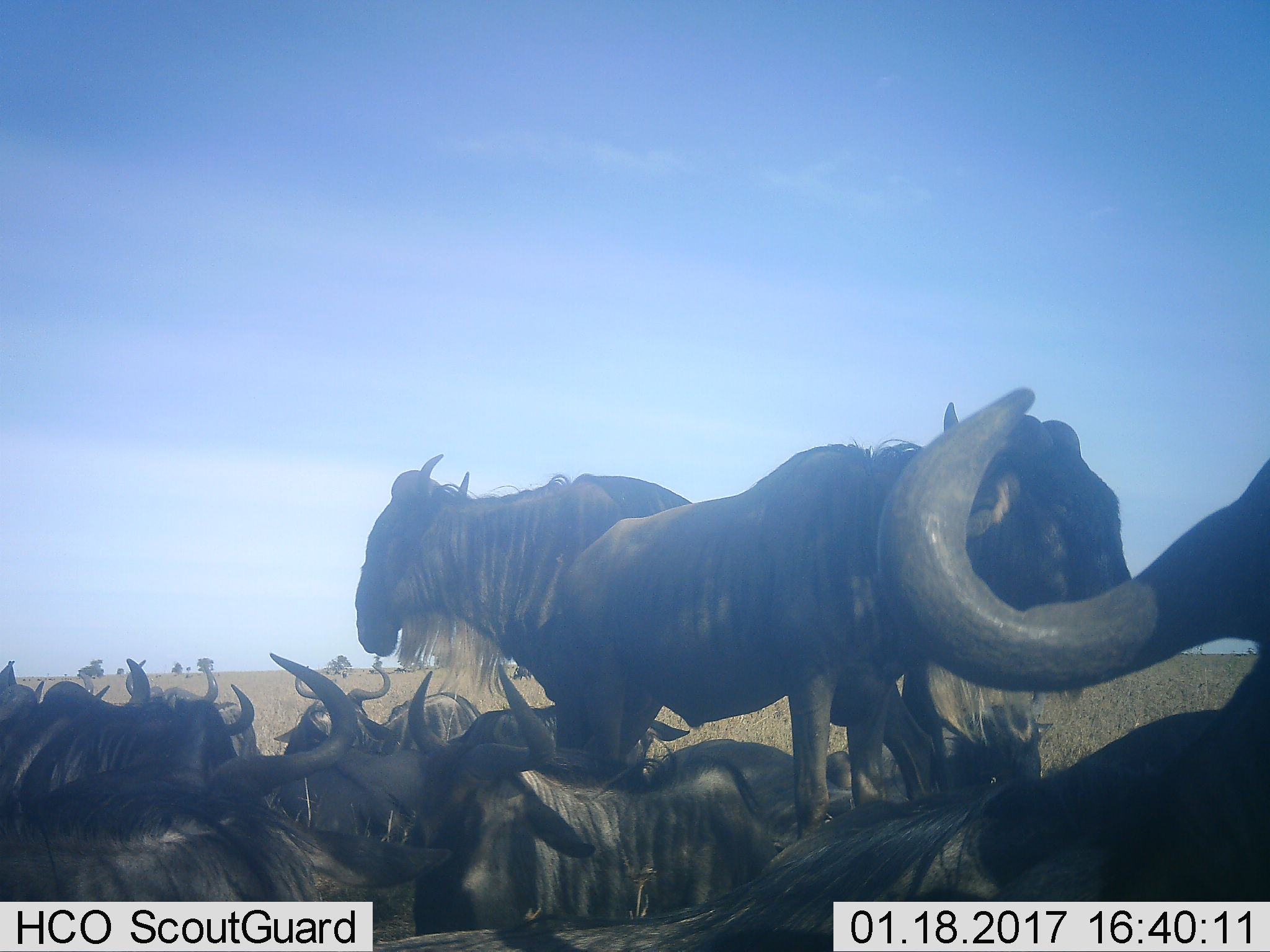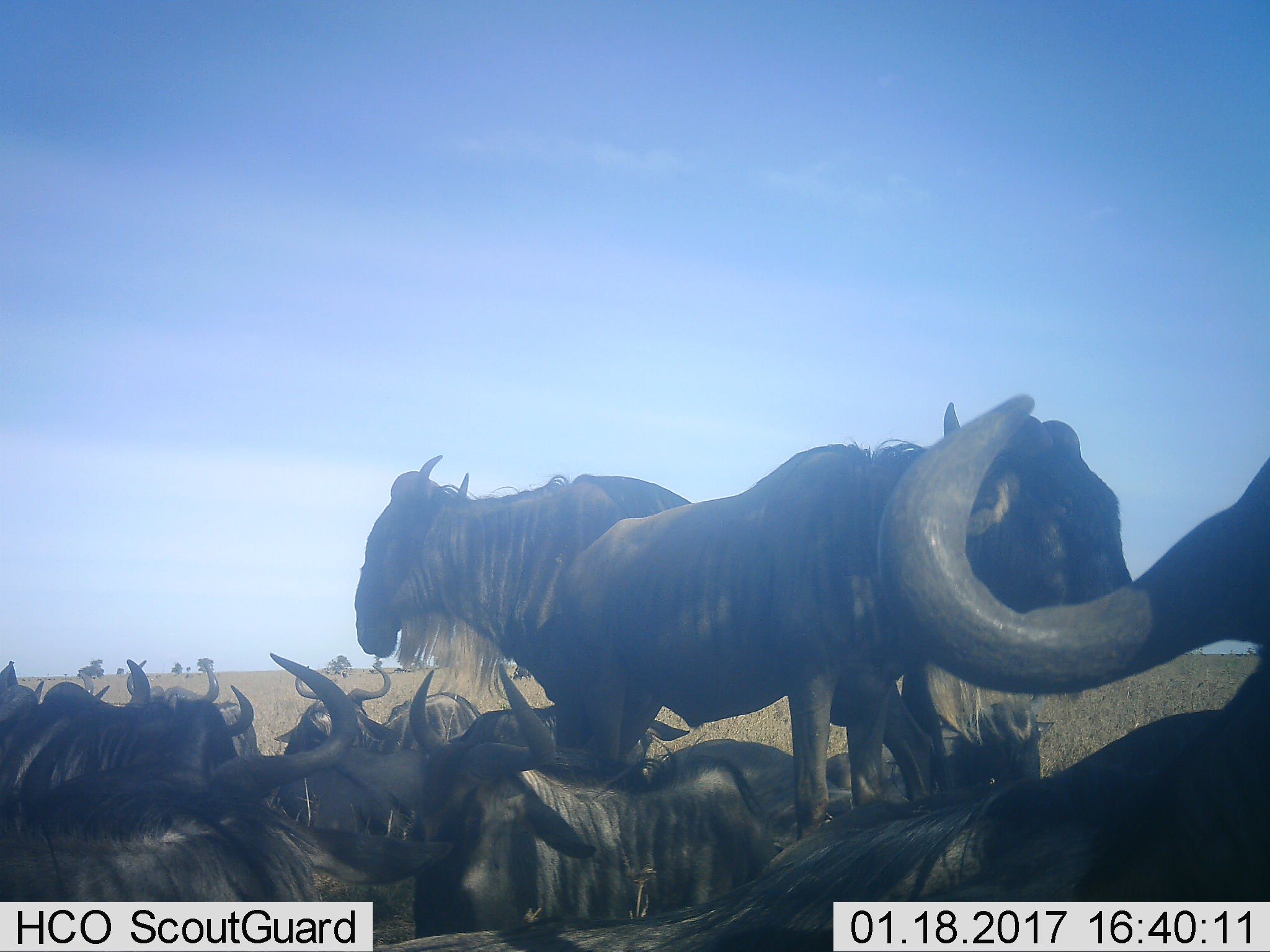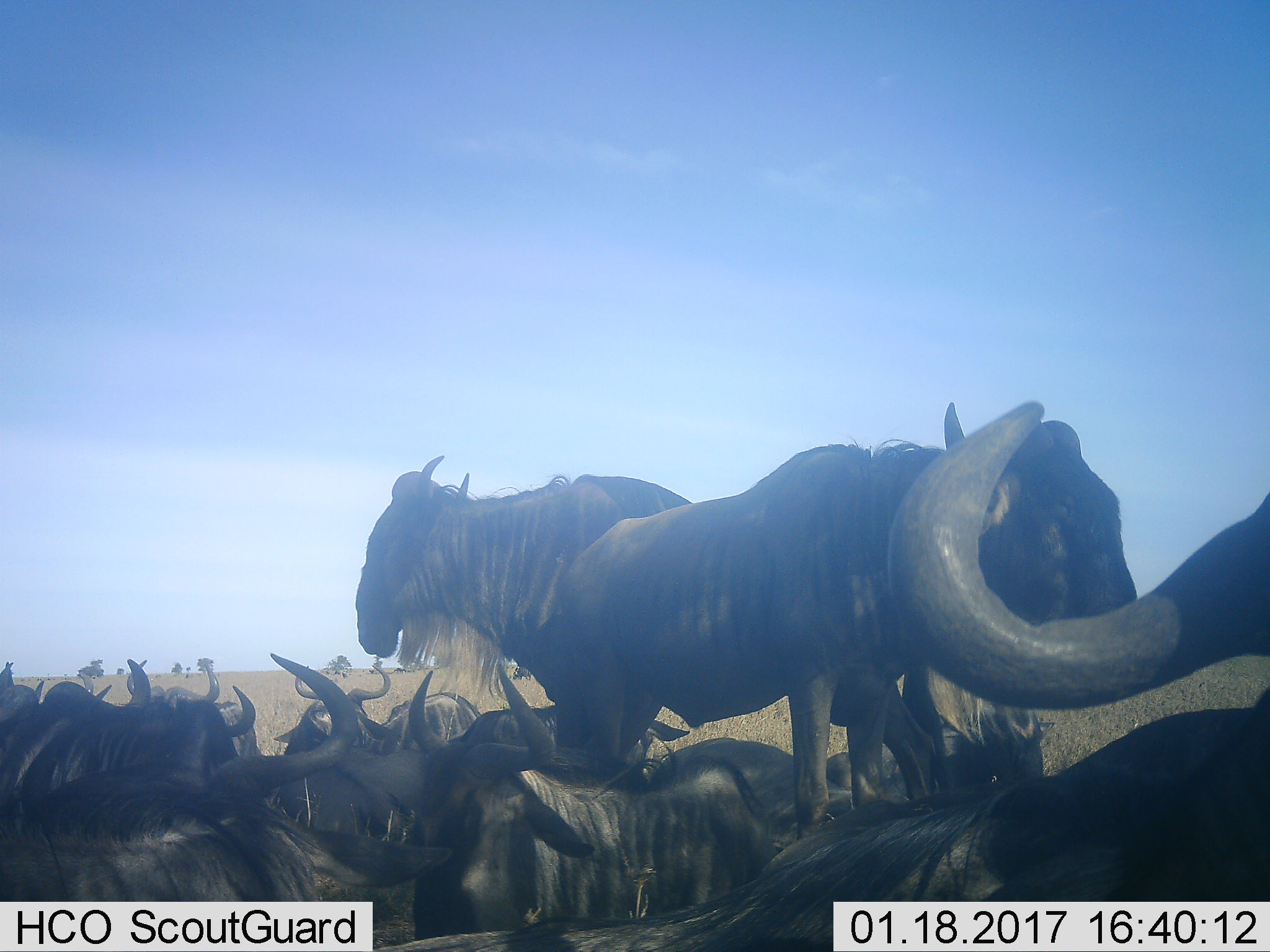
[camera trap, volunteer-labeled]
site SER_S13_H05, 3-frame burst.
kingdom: Animalia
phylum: Chordata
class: Mammalia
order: Artiodactyla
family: Bovidae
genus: Connochaetes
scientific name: Connochaetes taurinus taurinus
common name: blue wildebeest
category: wildebeestblue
Wildebeestblue (blue wildebeest) (Connochaetes taurinus taurinus), count 11-50. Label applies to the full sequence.